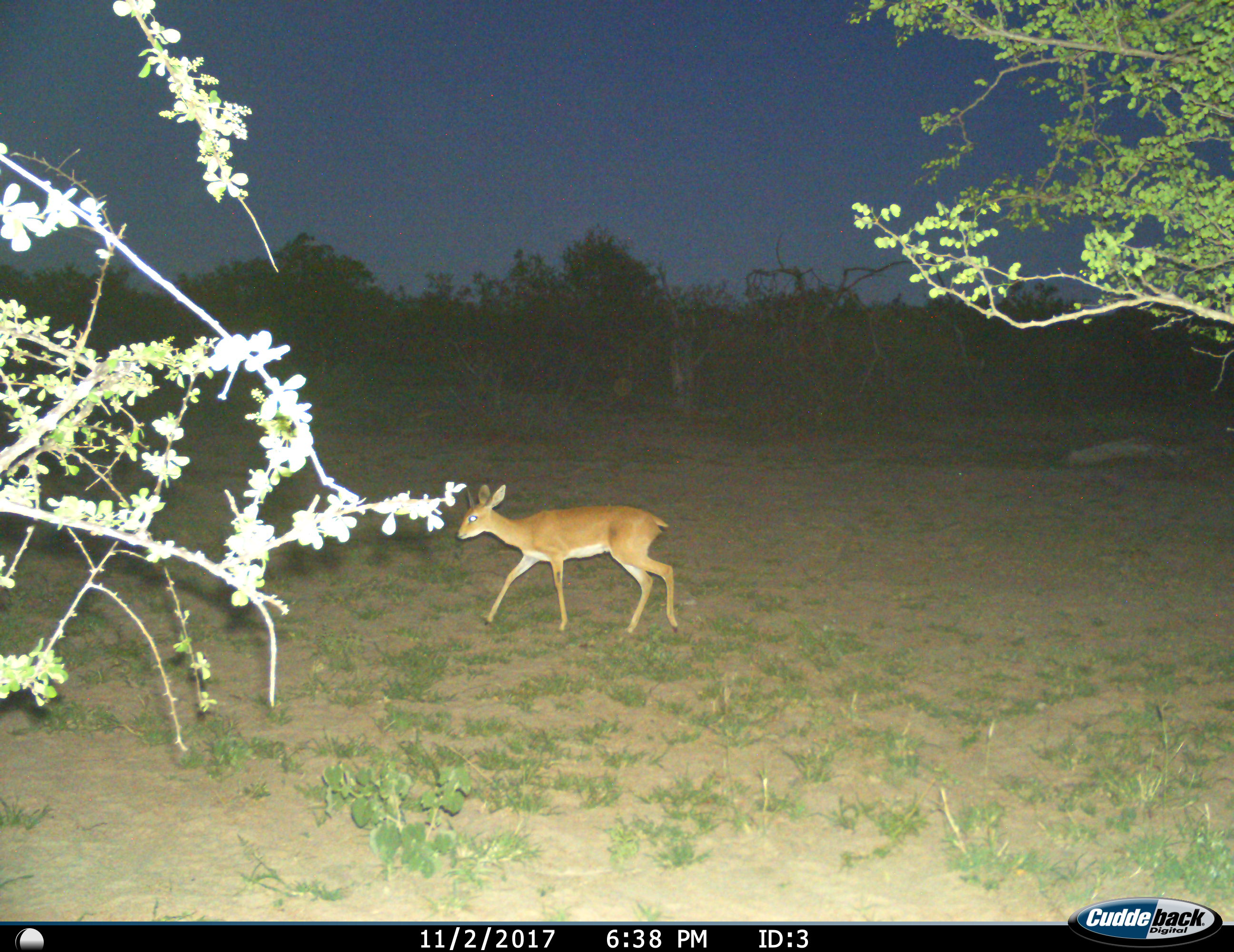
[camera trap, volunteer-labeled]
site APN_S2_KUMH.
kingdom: Animalia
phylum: Chordata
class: Mammalia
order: Artiodactyla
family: Bovidae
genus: Raphicerus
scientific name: Raphicerus campestris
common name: steenbok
Steenbok (Raphicerus campestris), count 1. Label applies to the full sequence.